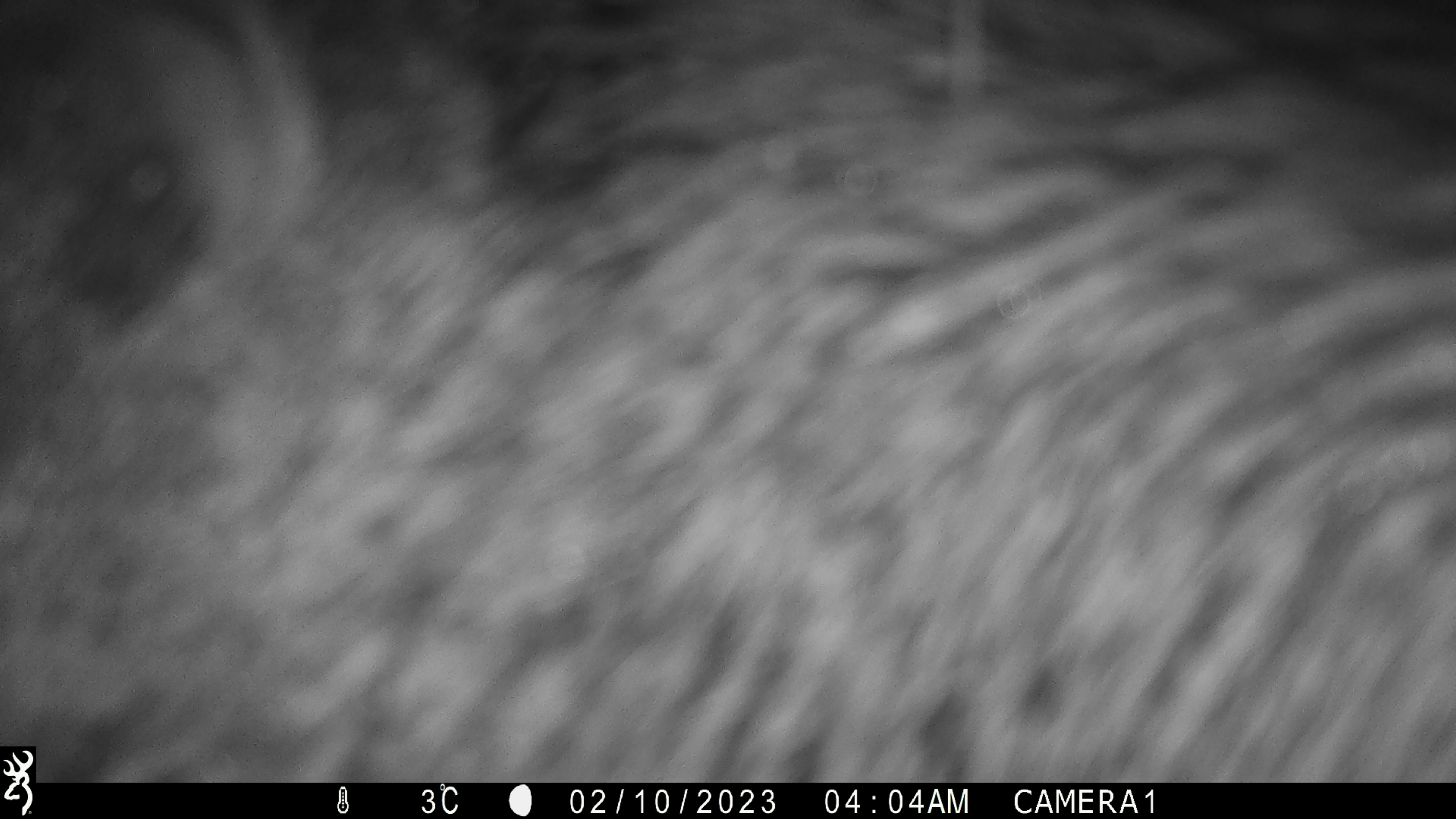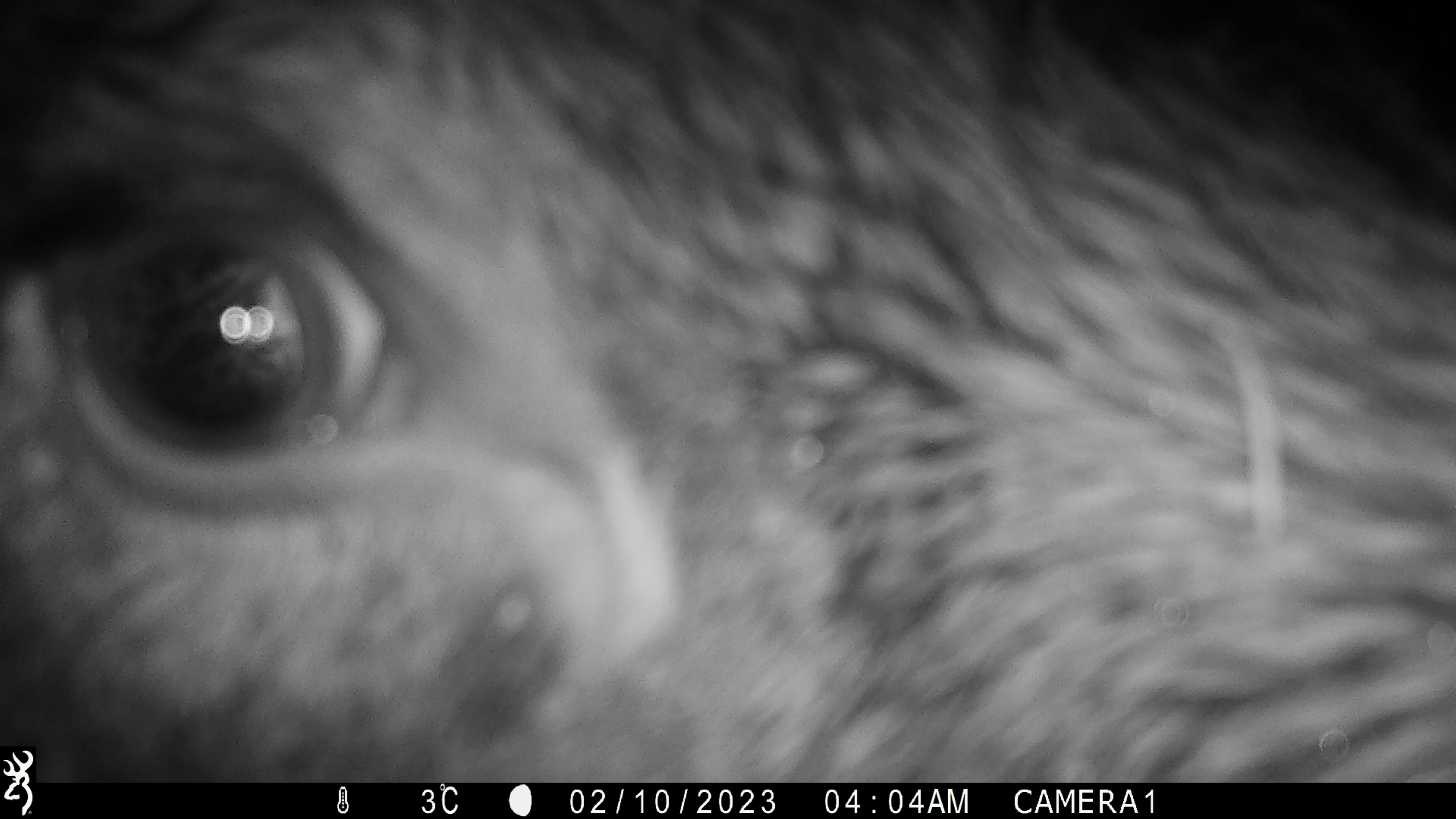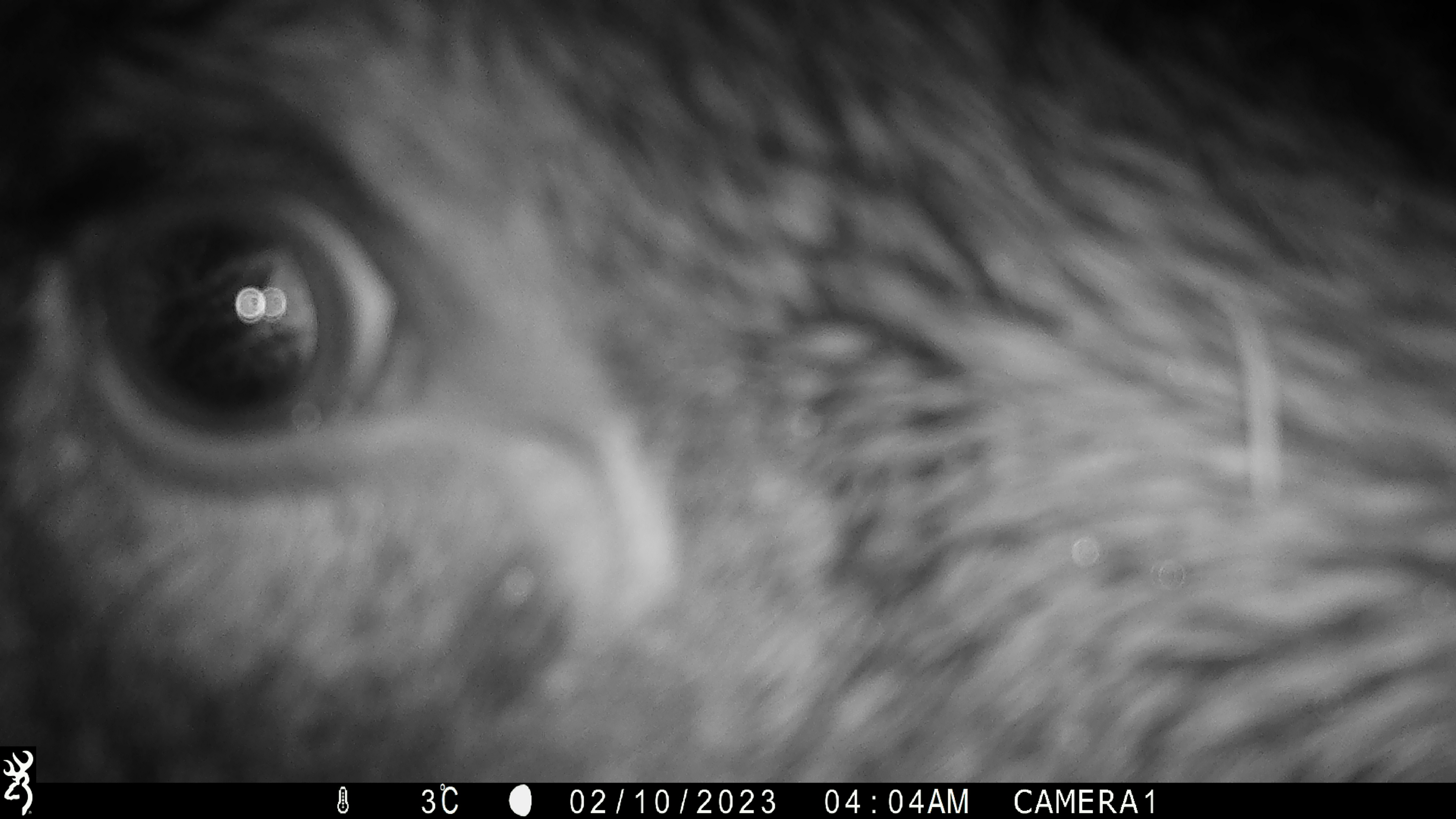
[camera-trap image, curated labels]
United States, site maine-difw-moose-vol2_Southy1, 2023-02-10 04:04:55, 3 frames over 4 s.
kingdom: Animalia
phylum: Chordata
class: Mammalia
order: Artiodactyla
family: Cervidae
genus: Alces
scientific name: Alces alces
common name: moose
Moose (Alces alces).